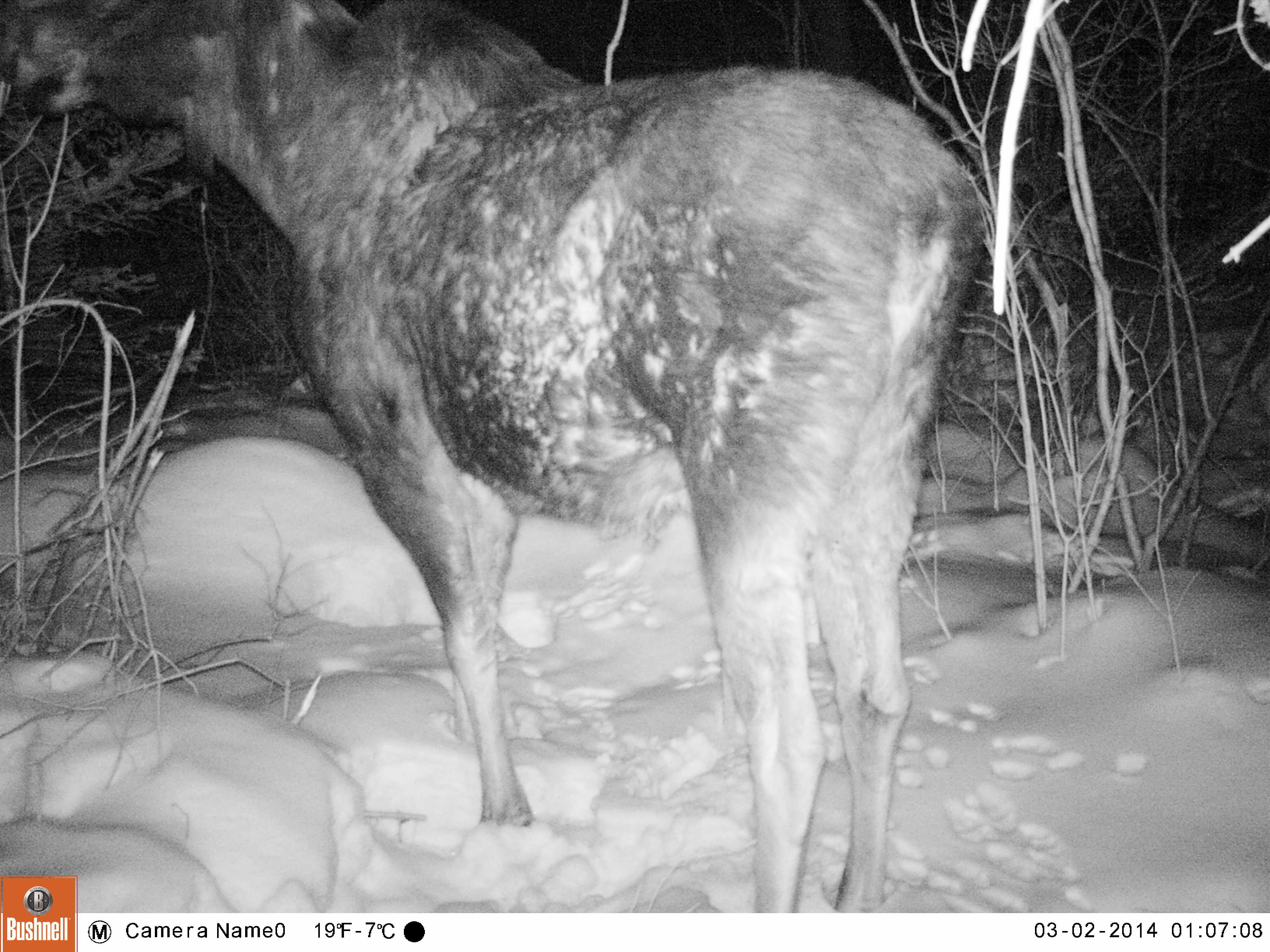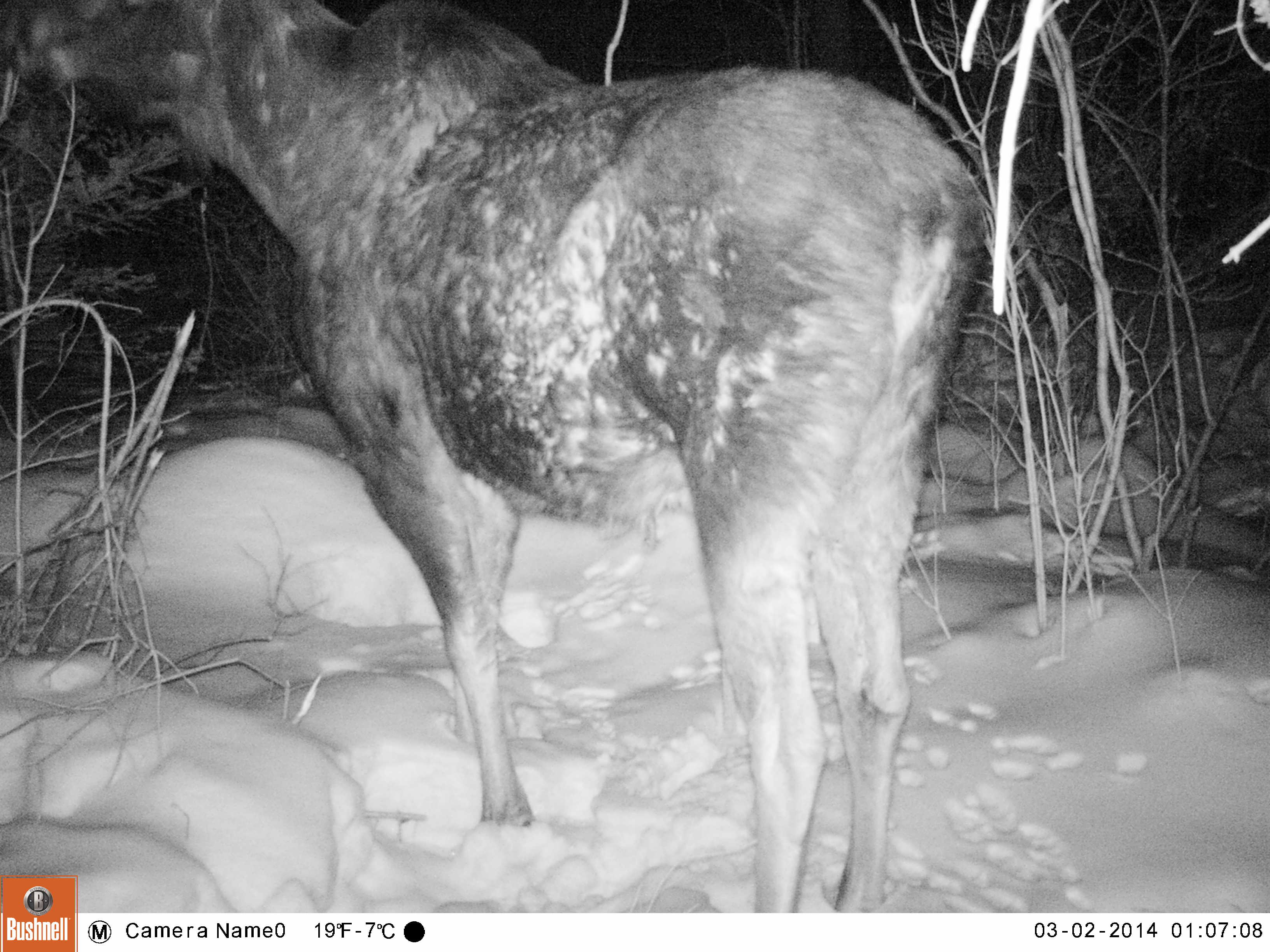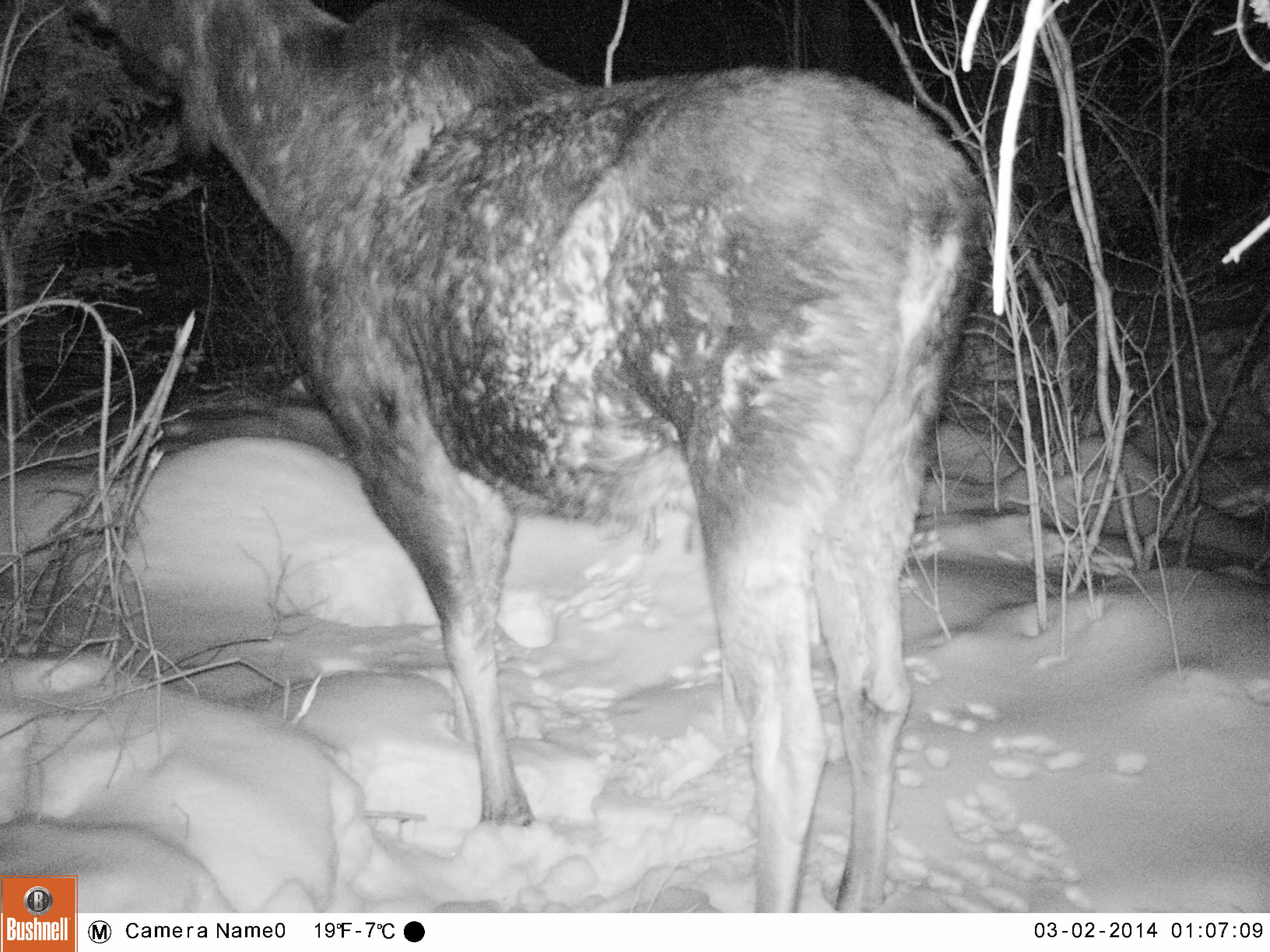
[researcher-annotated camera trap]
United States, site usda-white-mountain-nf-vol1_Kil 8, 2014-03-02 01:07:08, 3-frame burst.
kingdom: Animalia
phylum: Chordata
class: Mammalia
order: Artiodactyla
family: Cervidae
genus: Alces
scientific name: Alces alces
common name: moose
Moose (Alces alces).